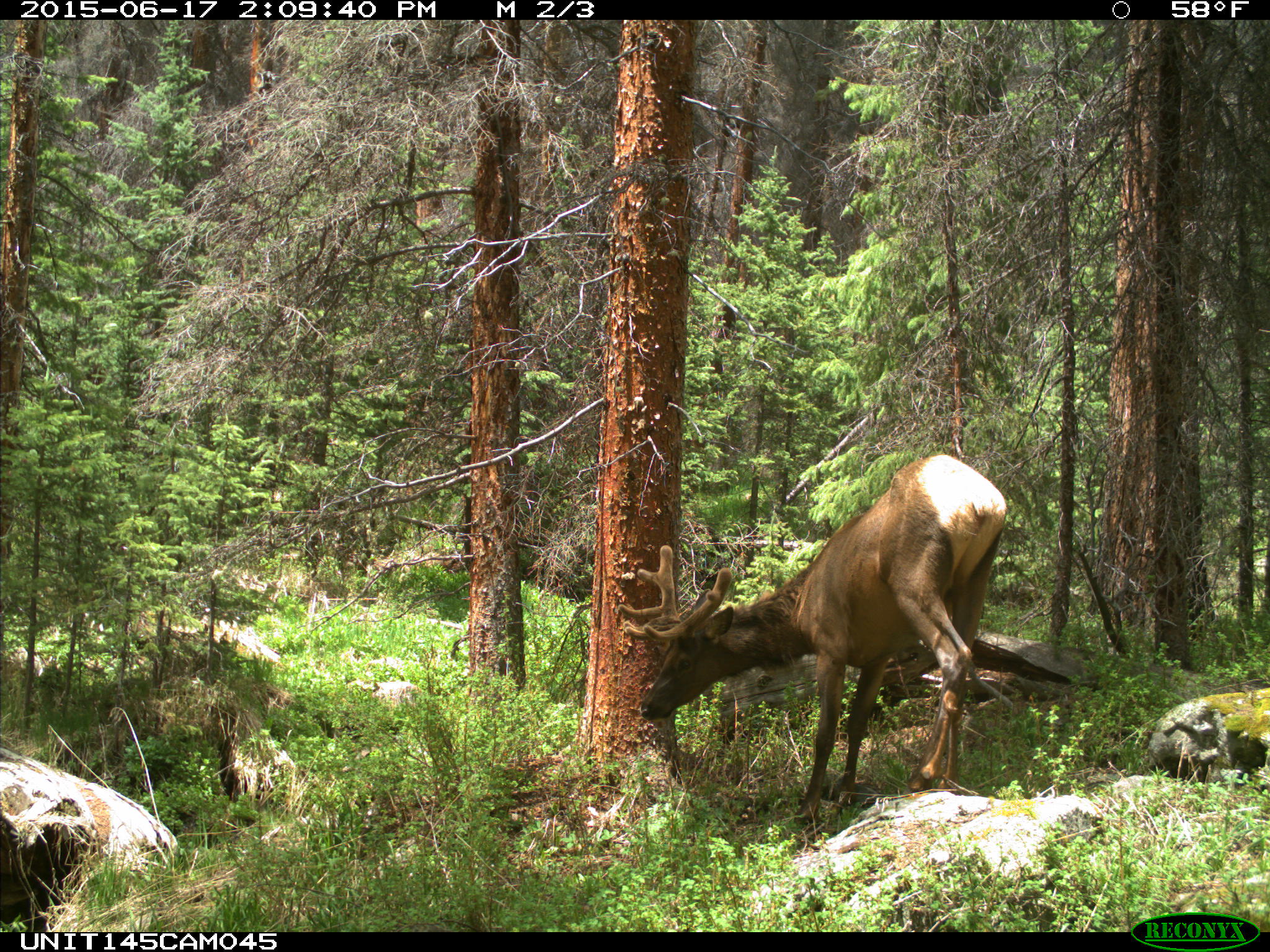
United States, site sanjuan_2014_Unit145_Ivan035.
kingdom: Animalia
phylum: Chordata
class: Mammalia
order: Artiodactyla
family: Cervidae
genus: Cervus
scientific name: Cervus elaphus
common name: red deer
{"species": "Cervus elaphus (red deer)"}